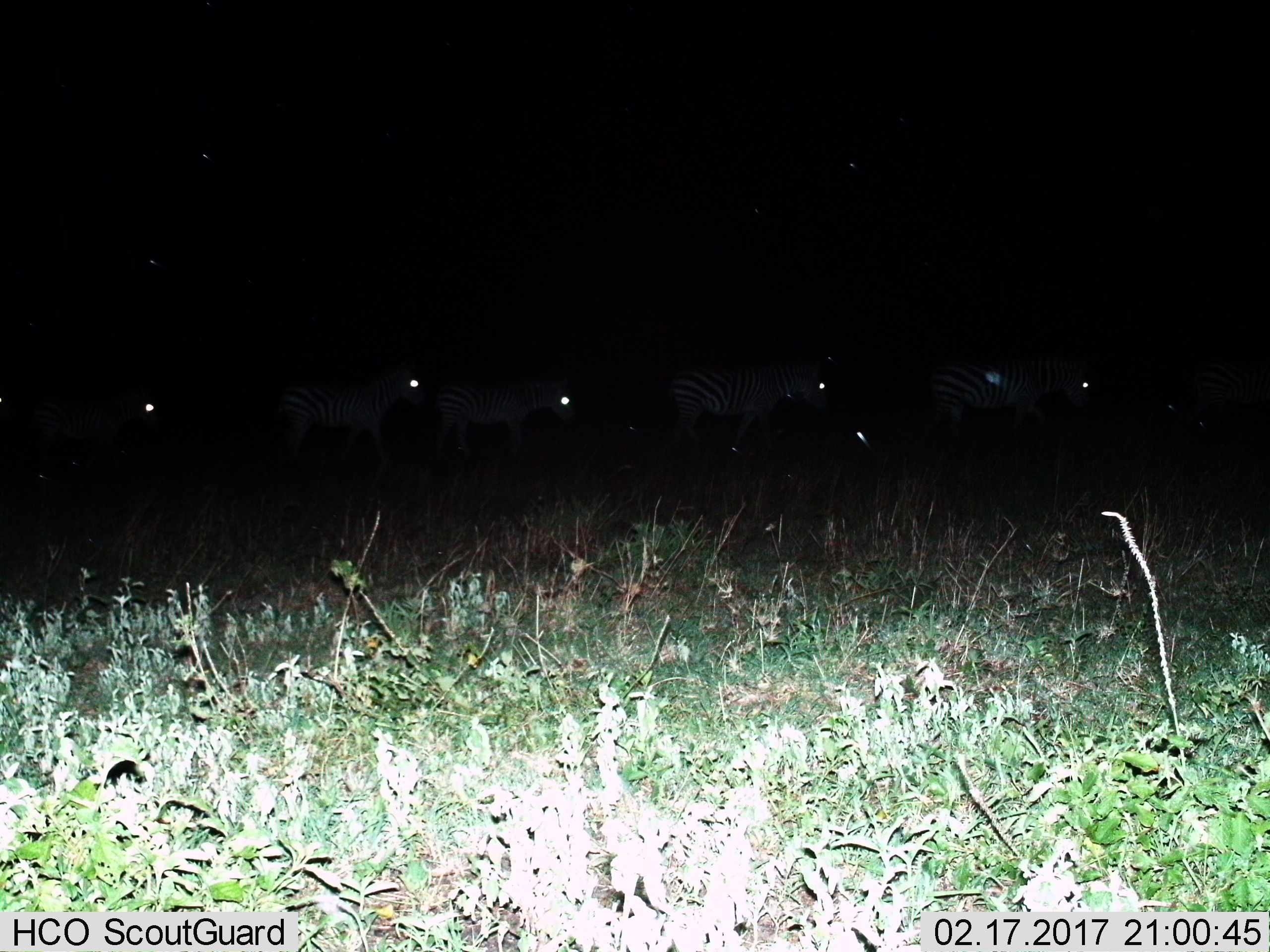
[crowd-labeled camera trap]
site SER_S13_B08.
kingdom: Animalia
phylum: Chordata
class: Mammalia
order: Perissodactyla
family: Equidae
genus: Equus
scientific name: Equus quagga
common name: plains zebra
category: zebraplains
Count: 6.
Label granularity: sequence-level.